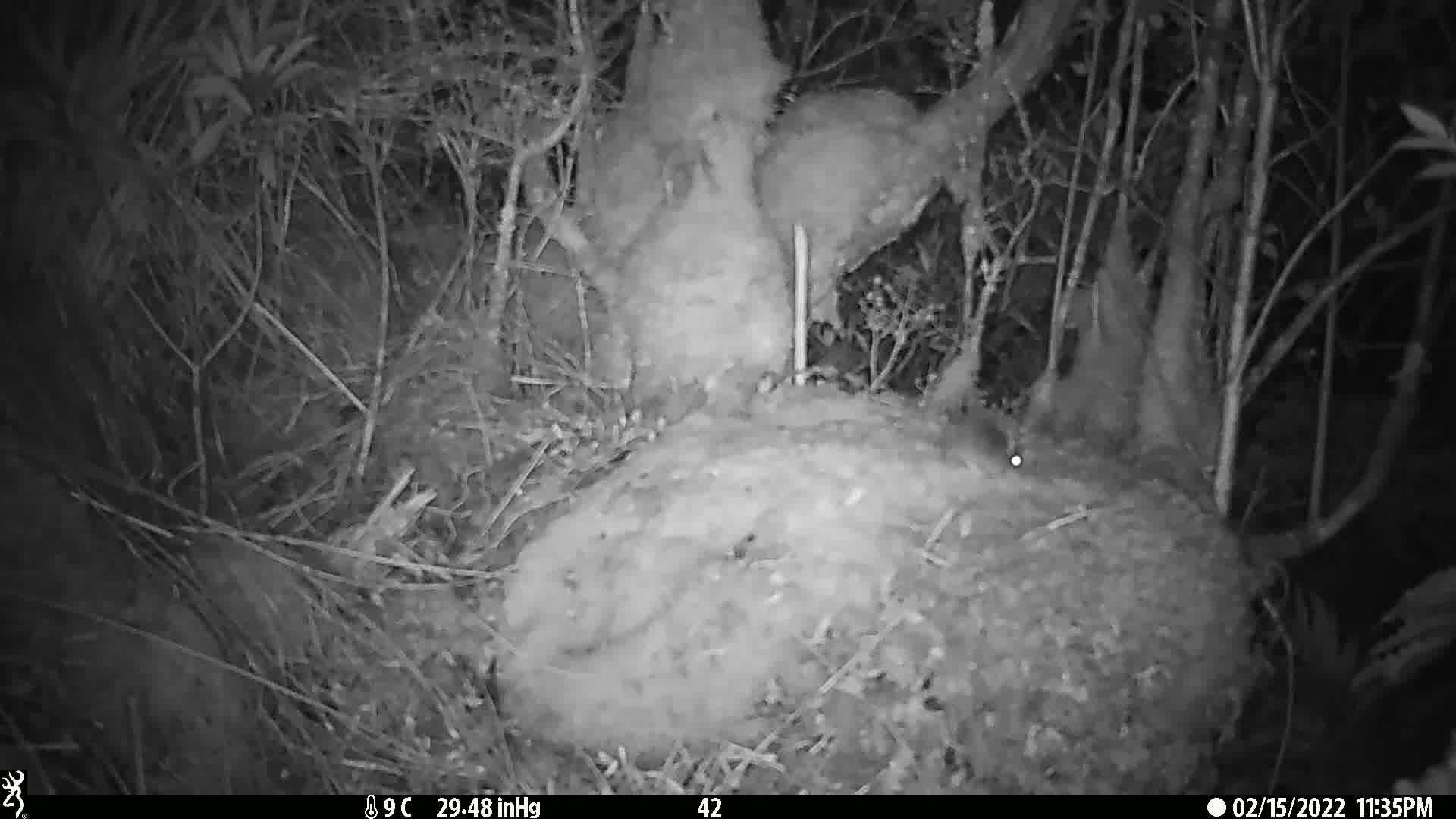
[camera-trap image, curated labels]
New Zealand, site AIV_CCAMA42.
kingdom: Animalia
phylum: Chordata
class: Mammalia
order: Rodentia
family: Muridae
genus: Mus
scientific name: Mus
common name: mouse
Mouse (Mus).